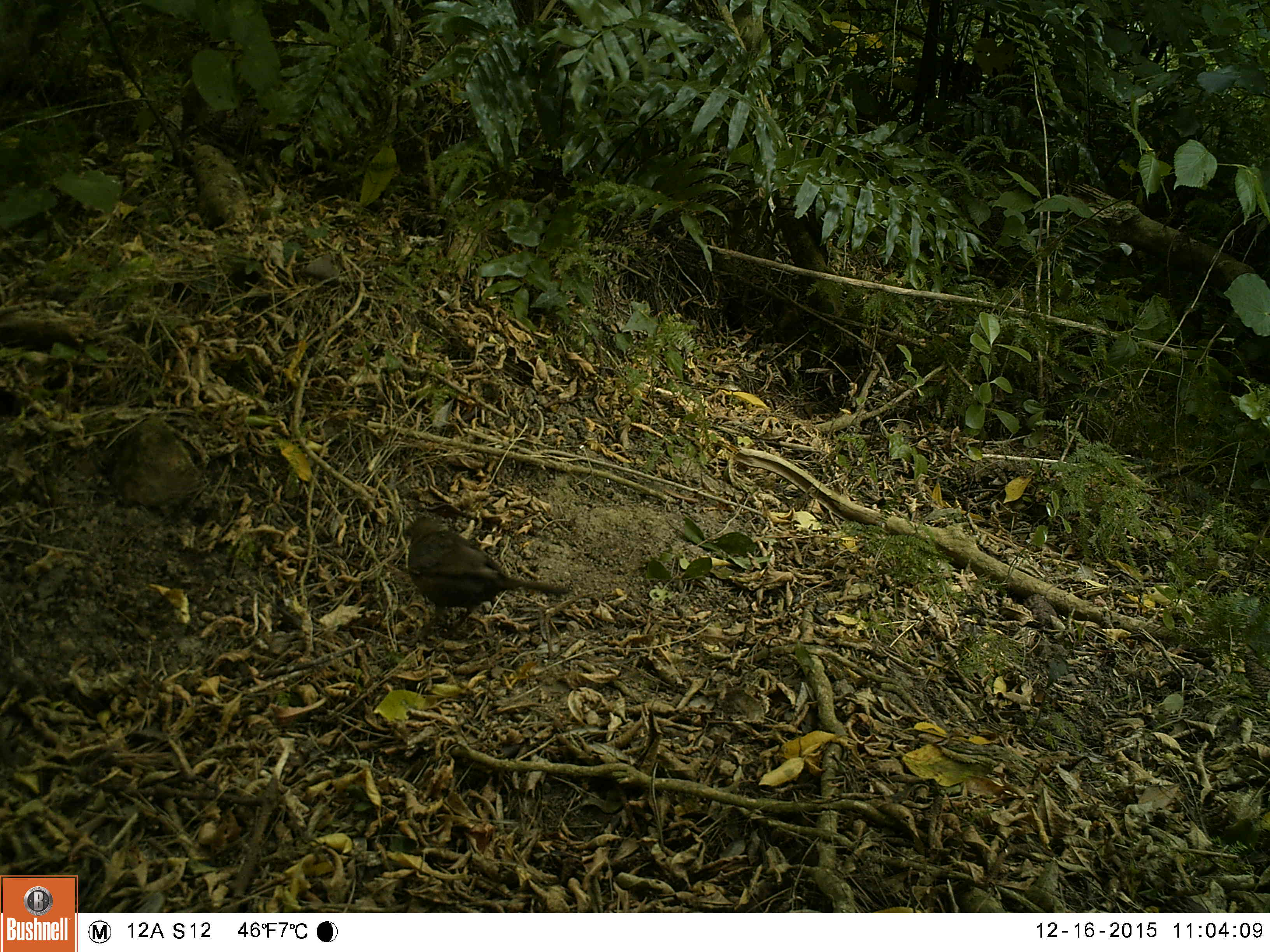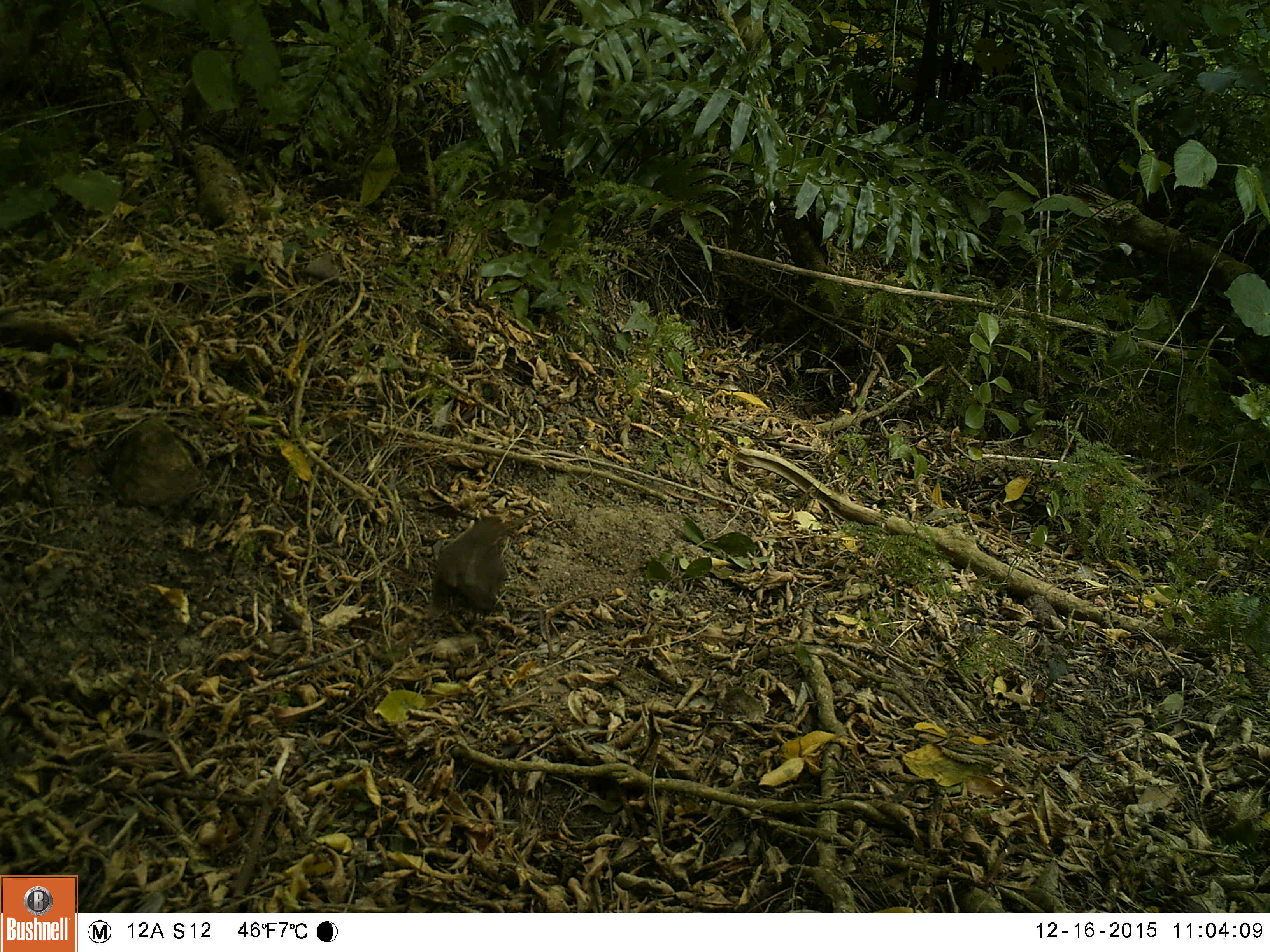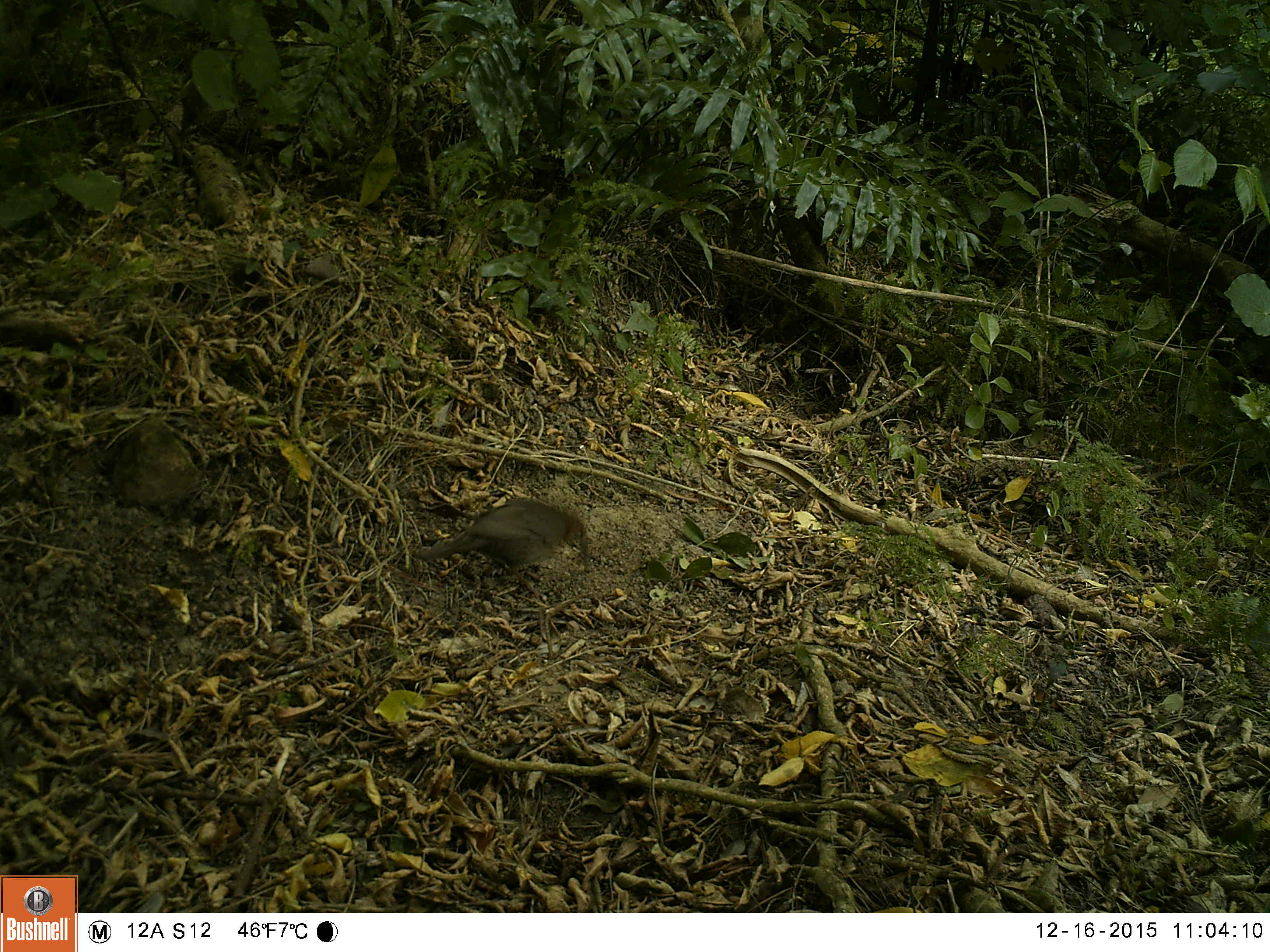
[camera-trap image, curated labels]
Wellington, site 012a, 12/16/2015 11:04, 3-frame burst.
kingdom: Animalia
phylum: Chordata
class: Aves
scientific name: Aves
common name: bird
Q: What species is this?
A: Bird (Aves).